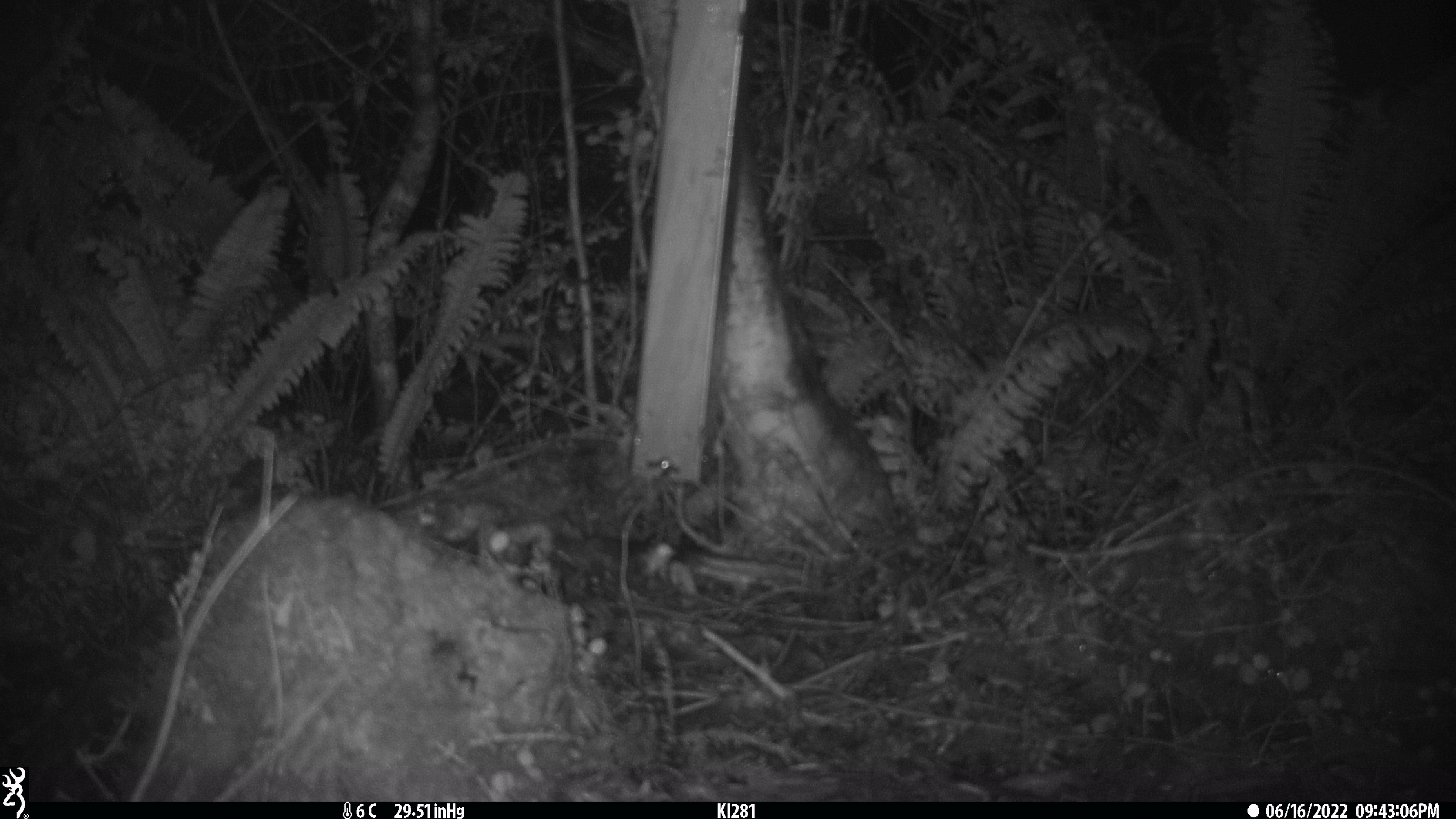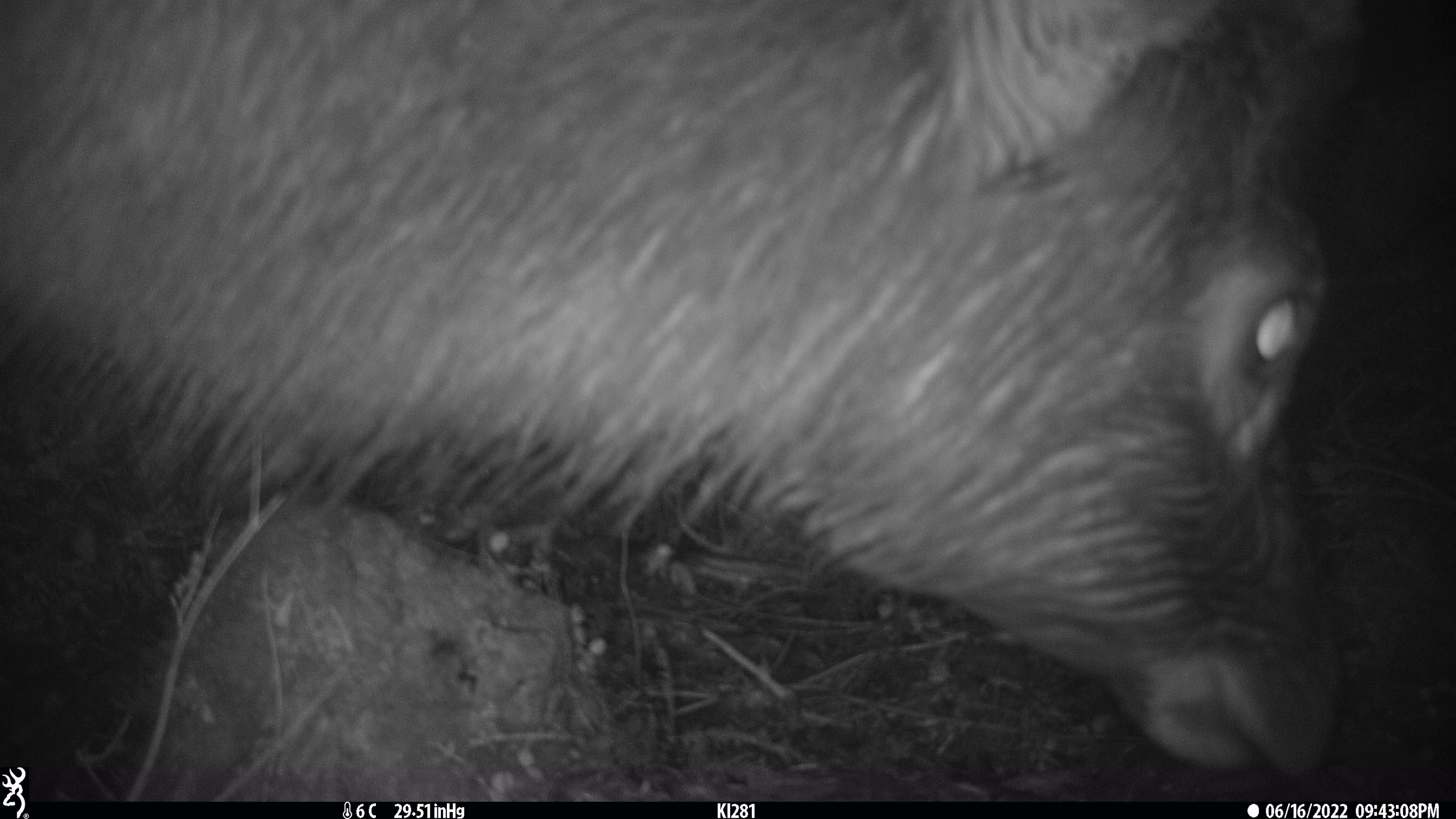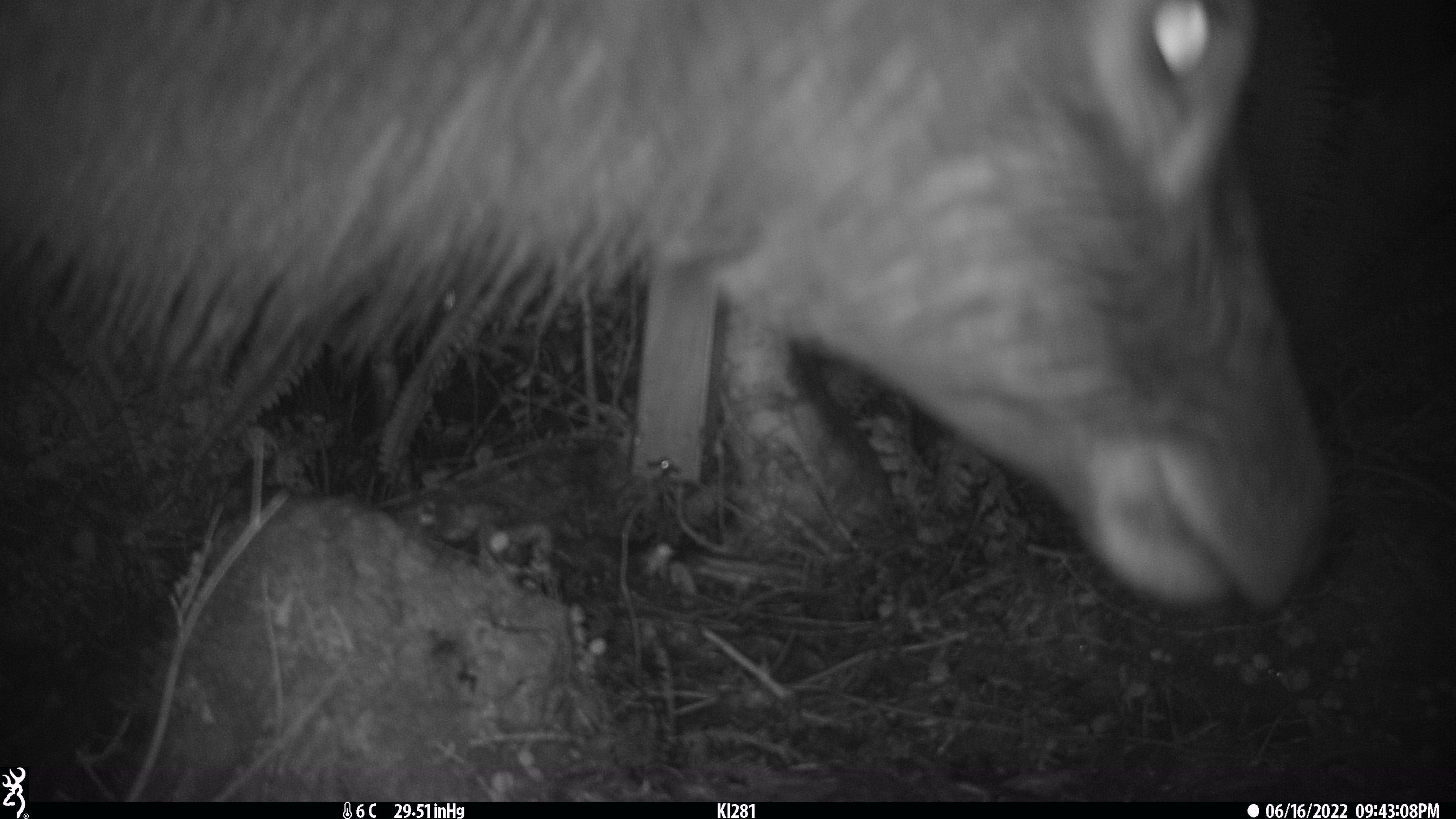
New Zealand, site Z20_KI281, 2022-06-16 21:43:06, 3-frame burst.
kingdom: Animalia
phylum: Chordata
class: Mammalia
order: Artiodactyla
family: Cervidae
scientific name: Cervidae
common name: deer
Deer (Cervidae).